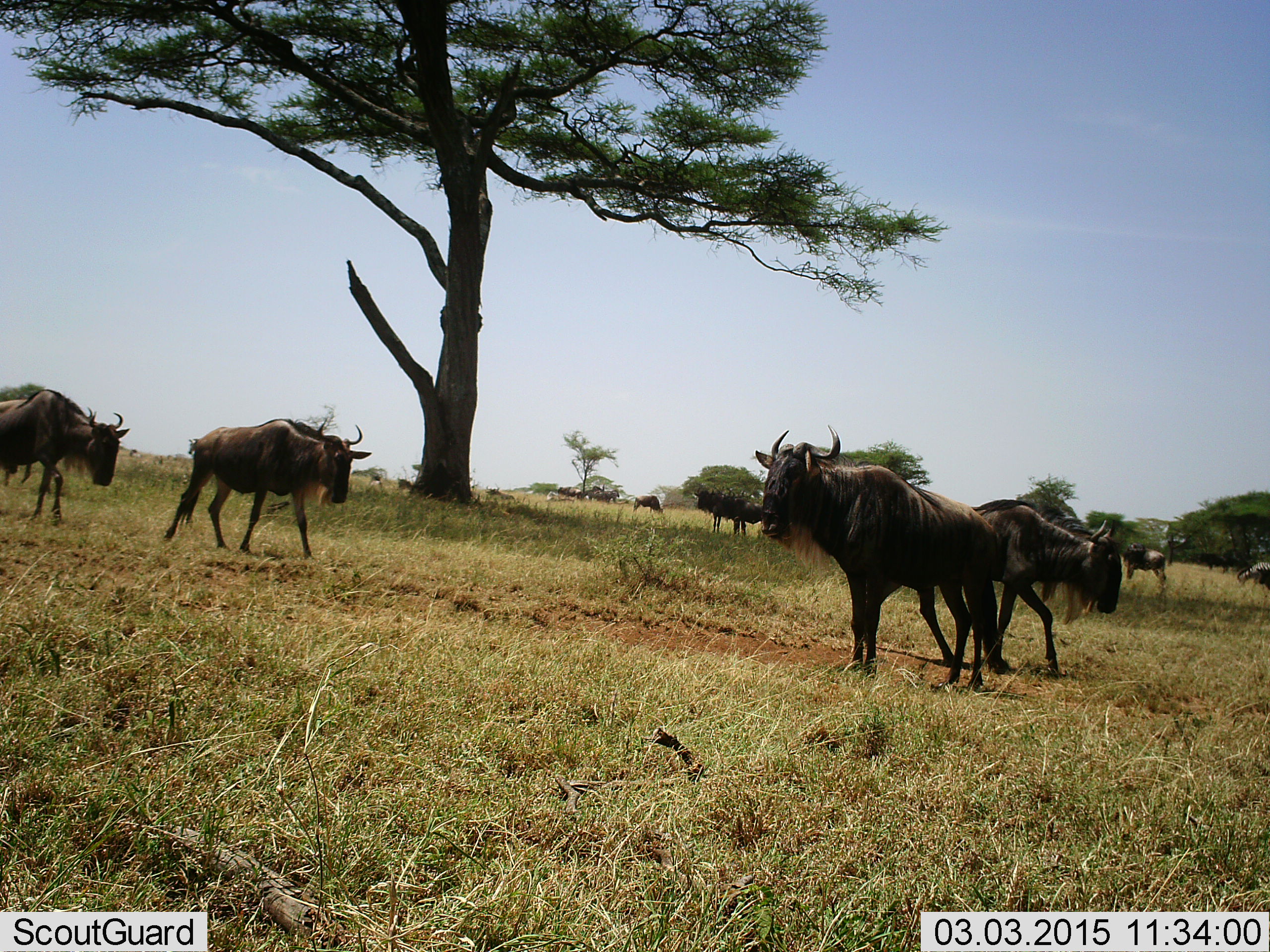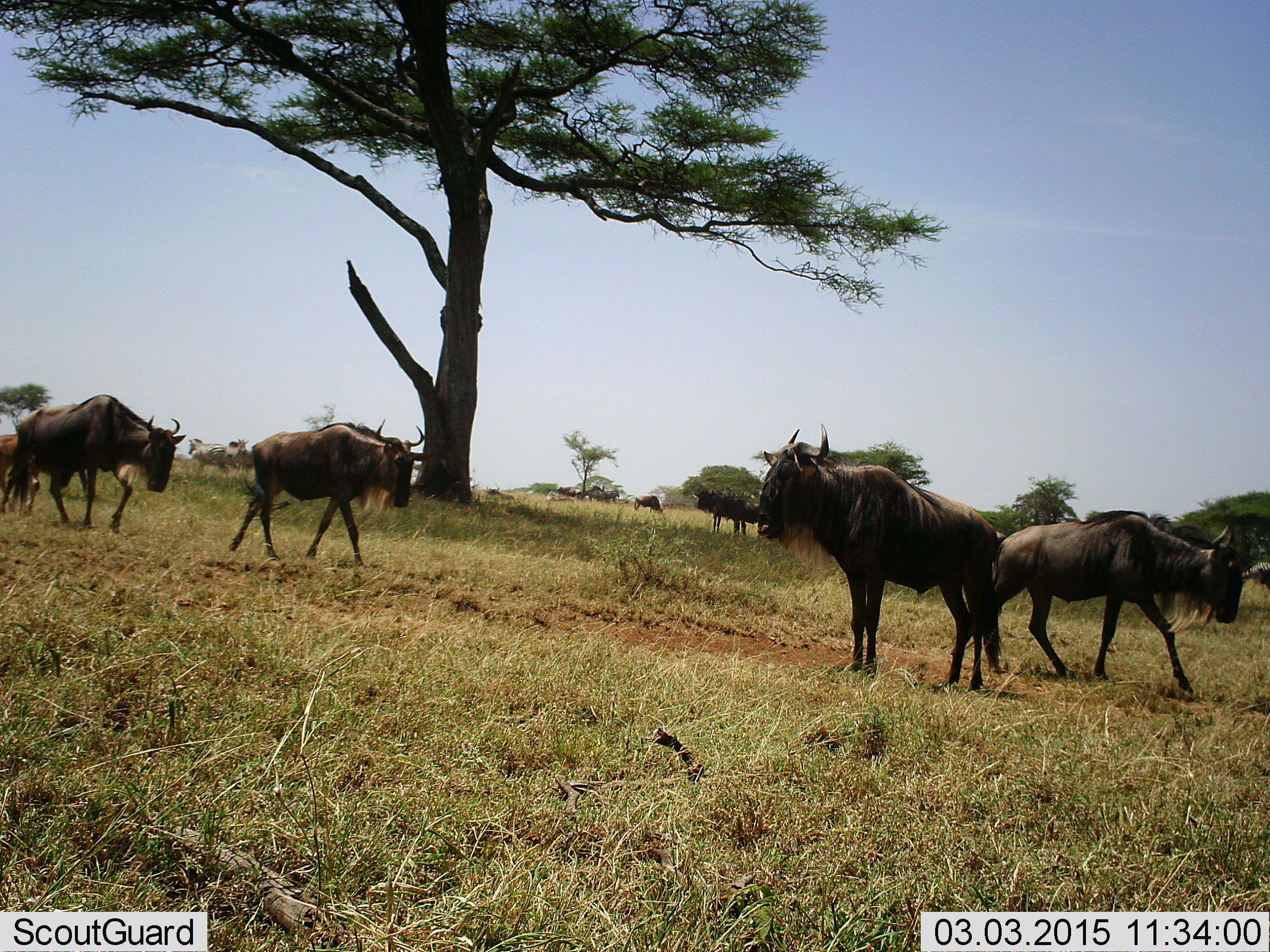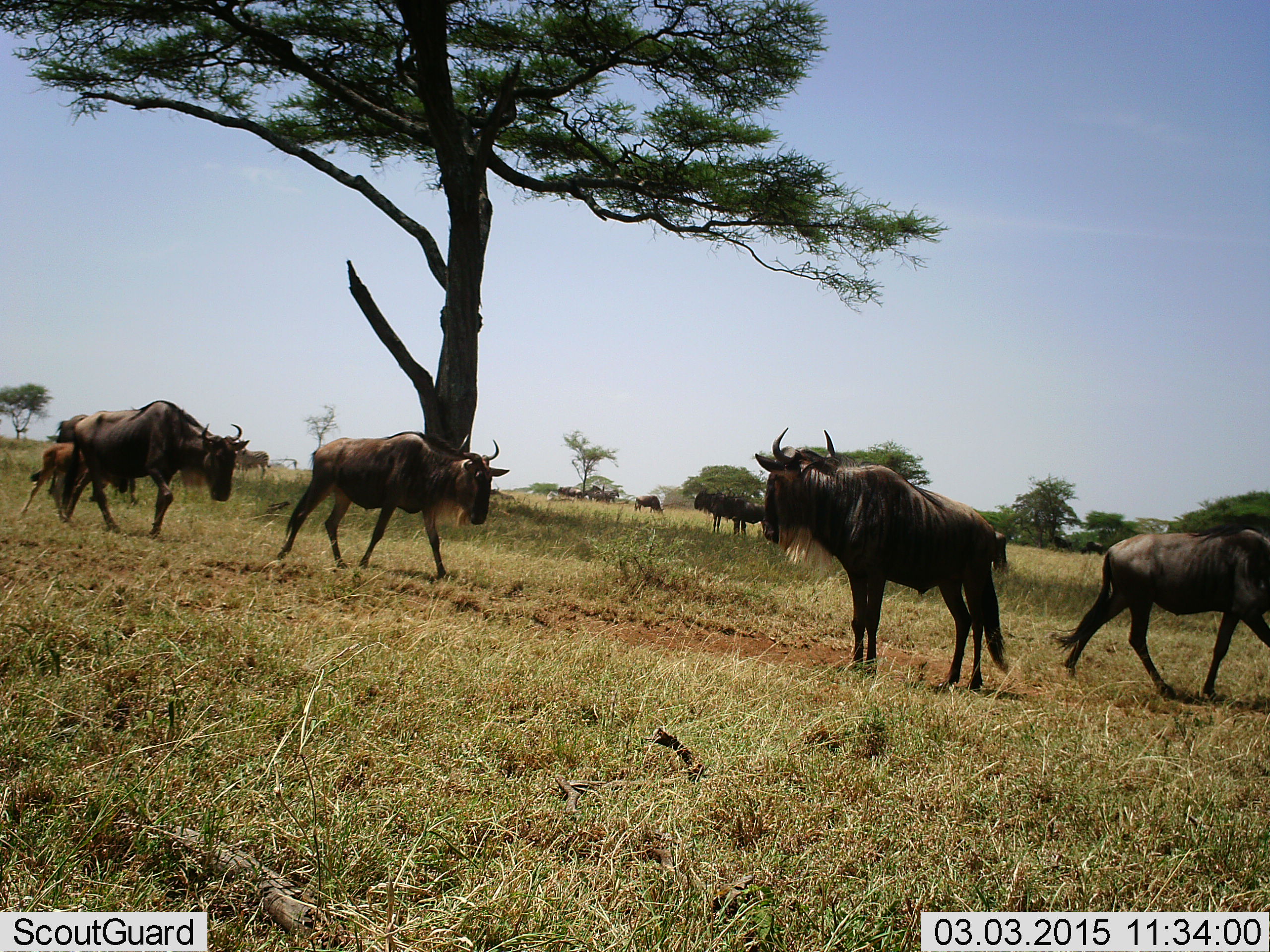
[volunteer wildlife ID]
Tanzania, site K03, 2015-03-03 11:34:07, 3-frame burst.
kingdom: Animalia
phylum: Chordata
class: Mammalia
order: Artiodactyla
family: Bovidae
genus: Connochaetes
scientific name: Connochaetes taurinus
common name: blue wildebeest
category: wildebeest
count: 7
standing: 64%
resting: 0%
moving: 100%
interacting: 0%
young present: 18%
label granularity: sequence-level